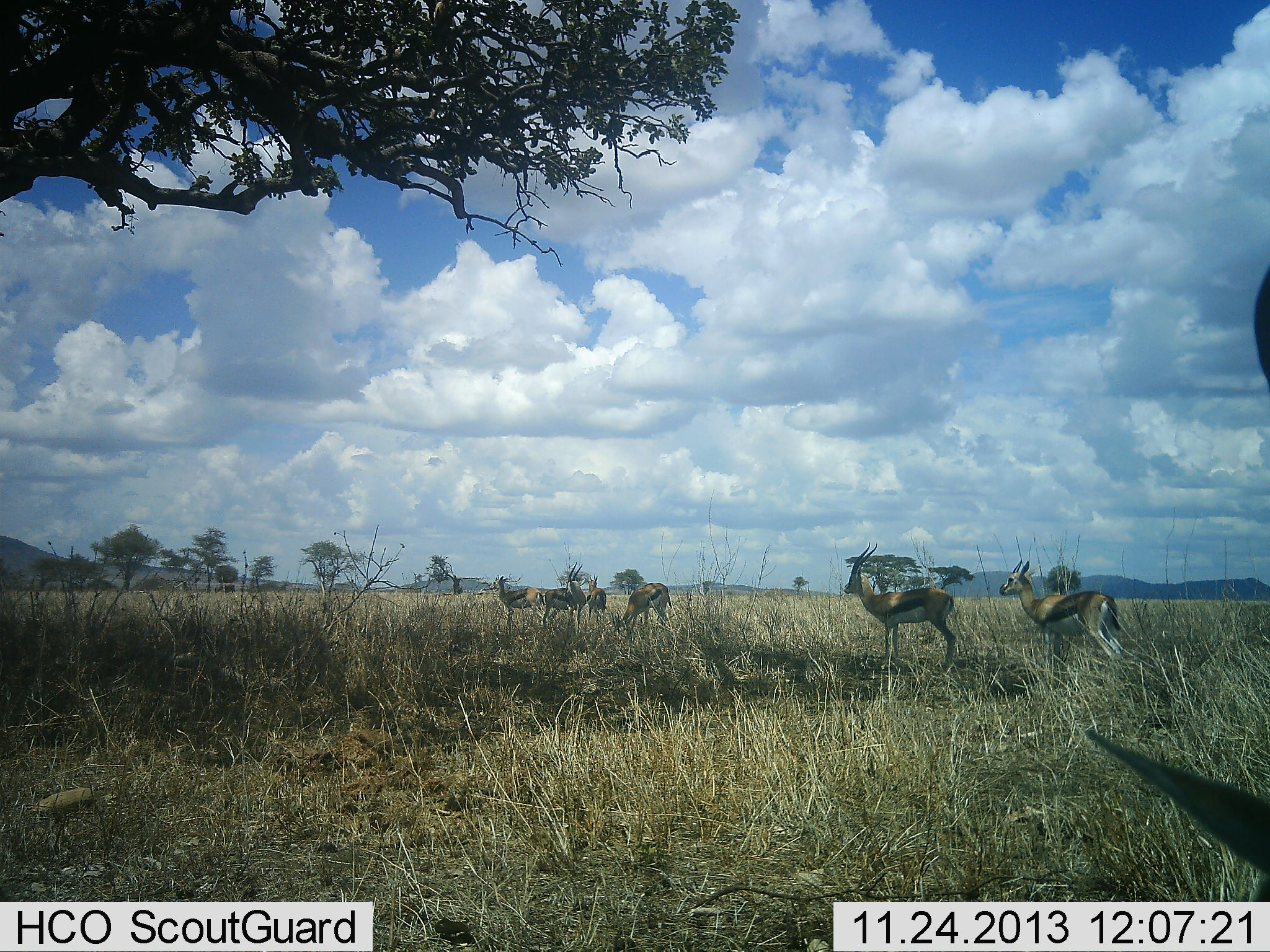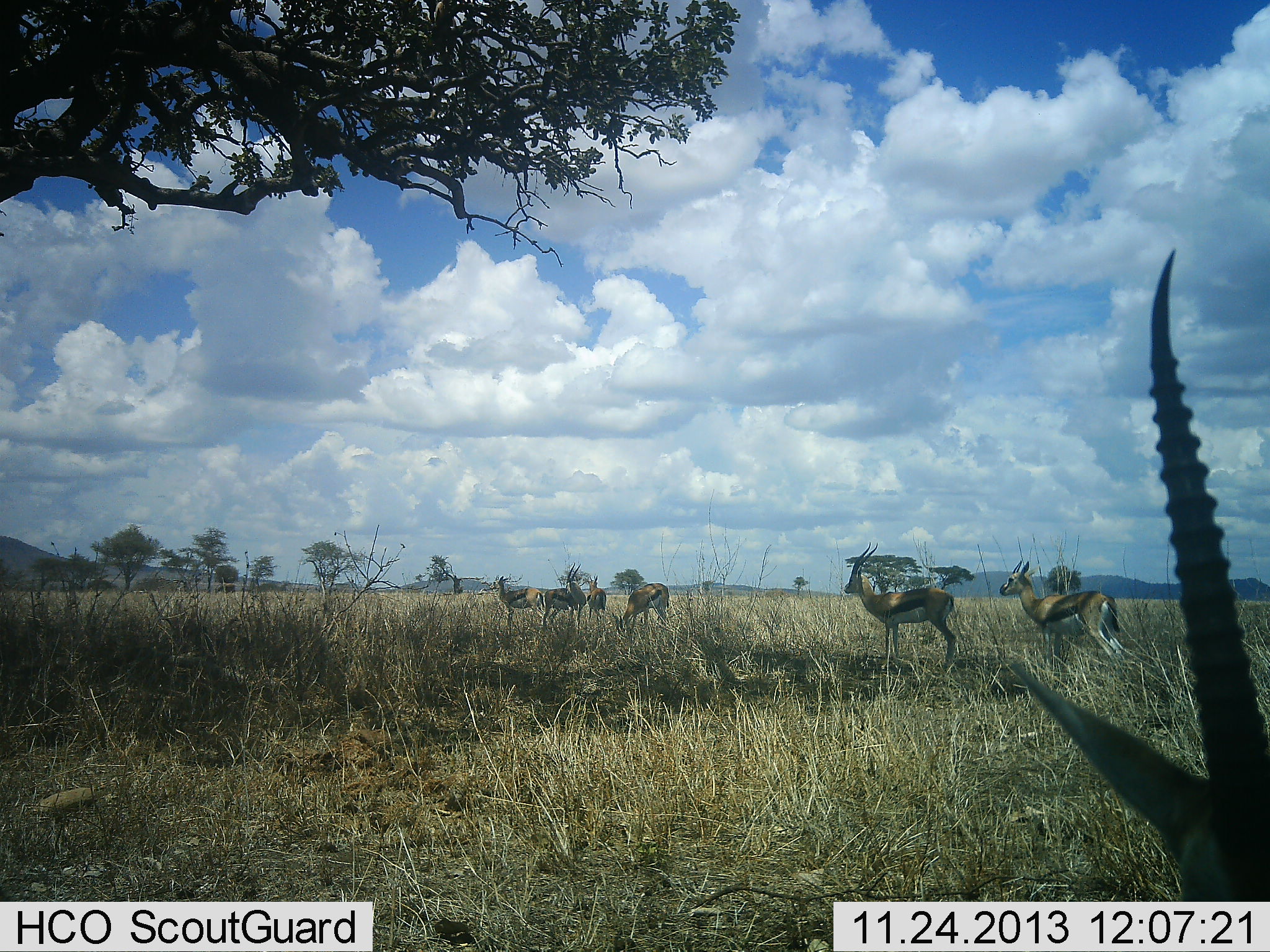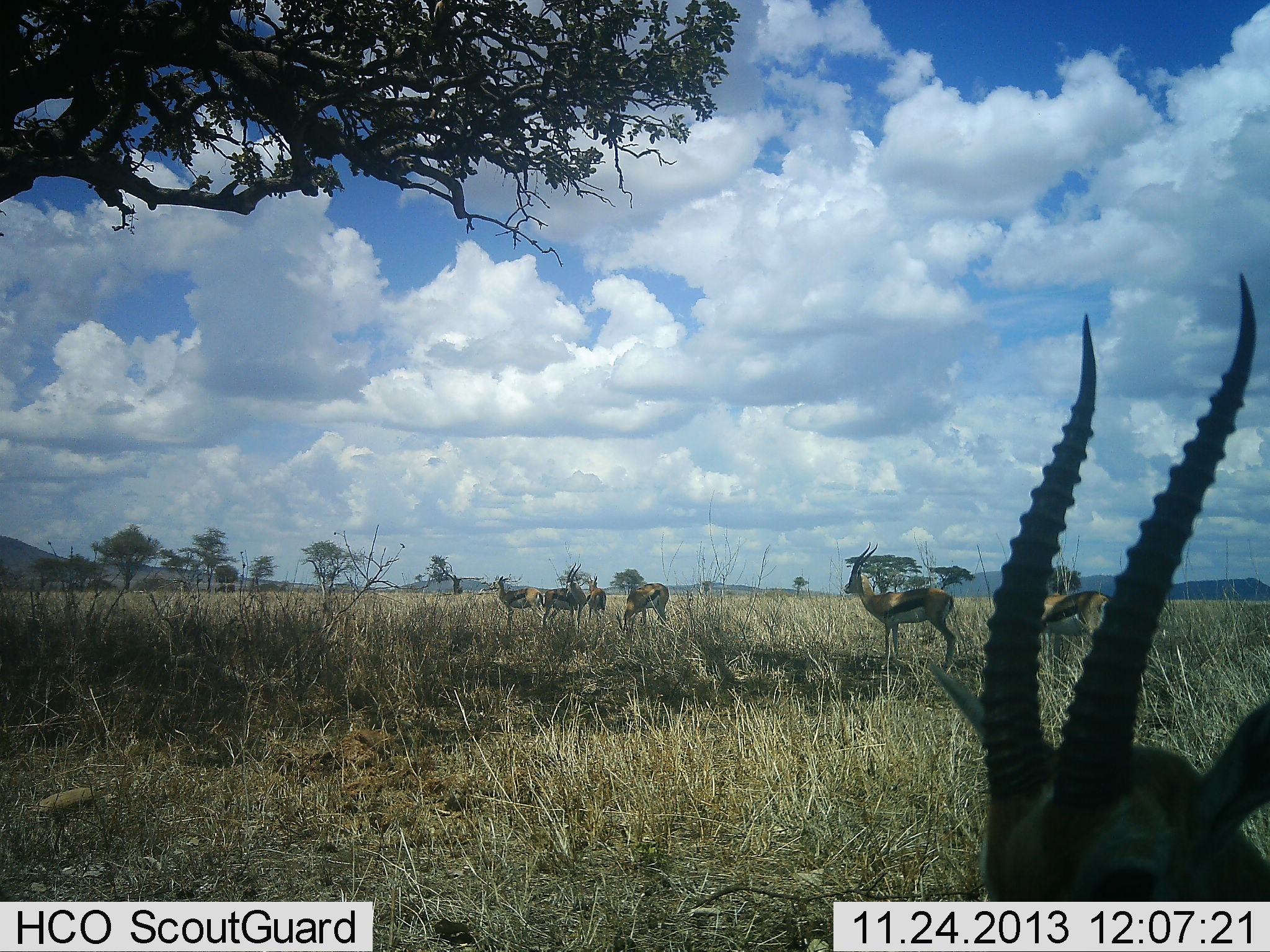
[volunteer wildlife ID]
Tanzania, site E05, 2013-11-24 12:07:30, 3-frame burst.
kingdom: Animalia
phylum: Chordata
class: Mammalia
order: Artiodactyla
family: Bovidae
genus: Eudorcas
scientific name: Eudorcas thomsonii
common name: thomson's gazelle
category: gazellethomsons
Gazellethomsons (thomson's gazelle) (Eudorcas thomsonii), count 7. Behavior (volunteer vote fractions): standing 100%, resting 10%, moving 20%, interacting 0%. Young present (vote fraction): 0%. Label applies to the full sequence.